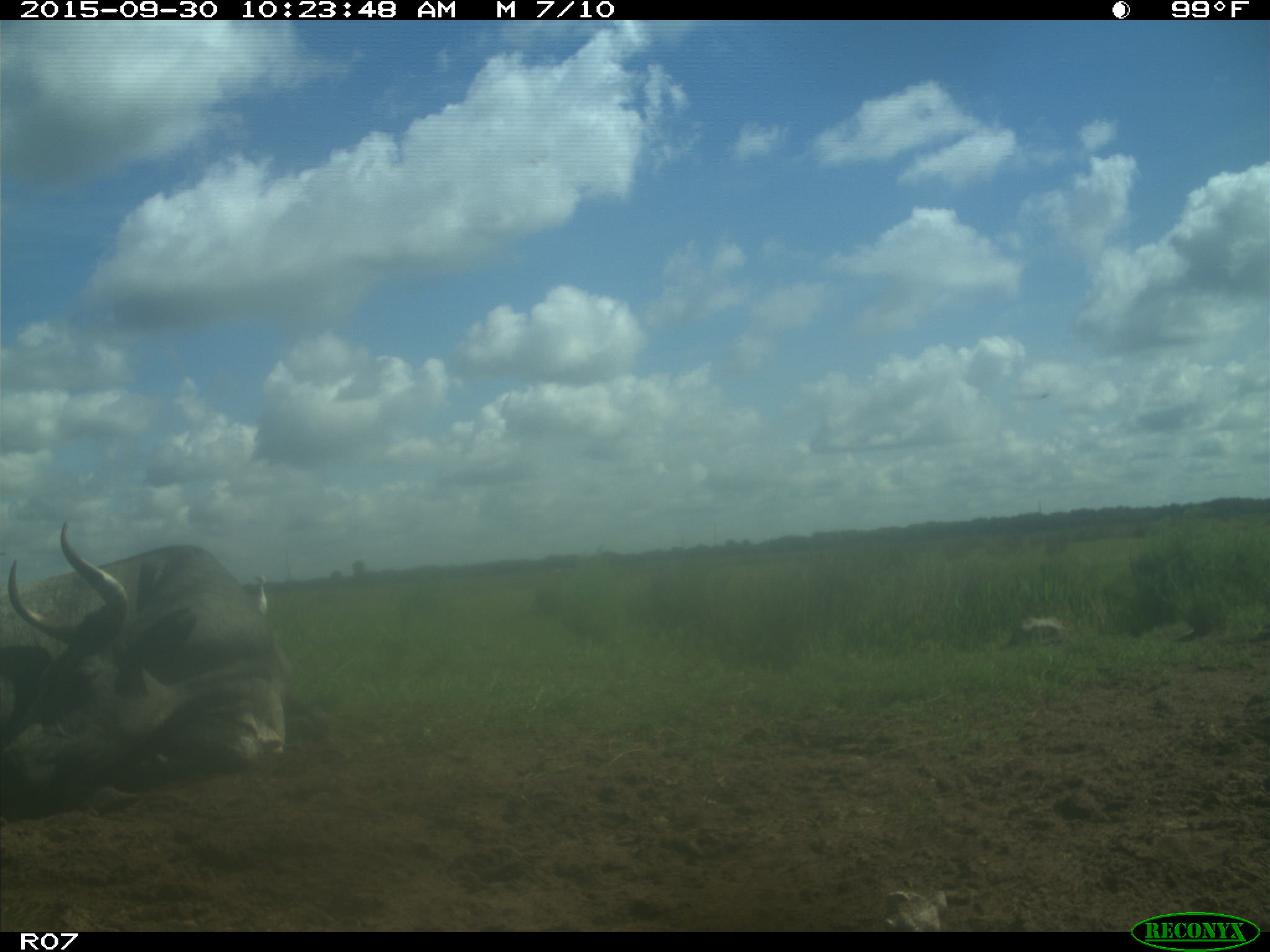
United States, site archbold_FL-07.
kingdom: Animalia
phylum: Chordata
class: Mammalia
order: Artiodactyla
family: Bovidae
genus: Bos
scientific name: Bos taurus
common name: domestic cow